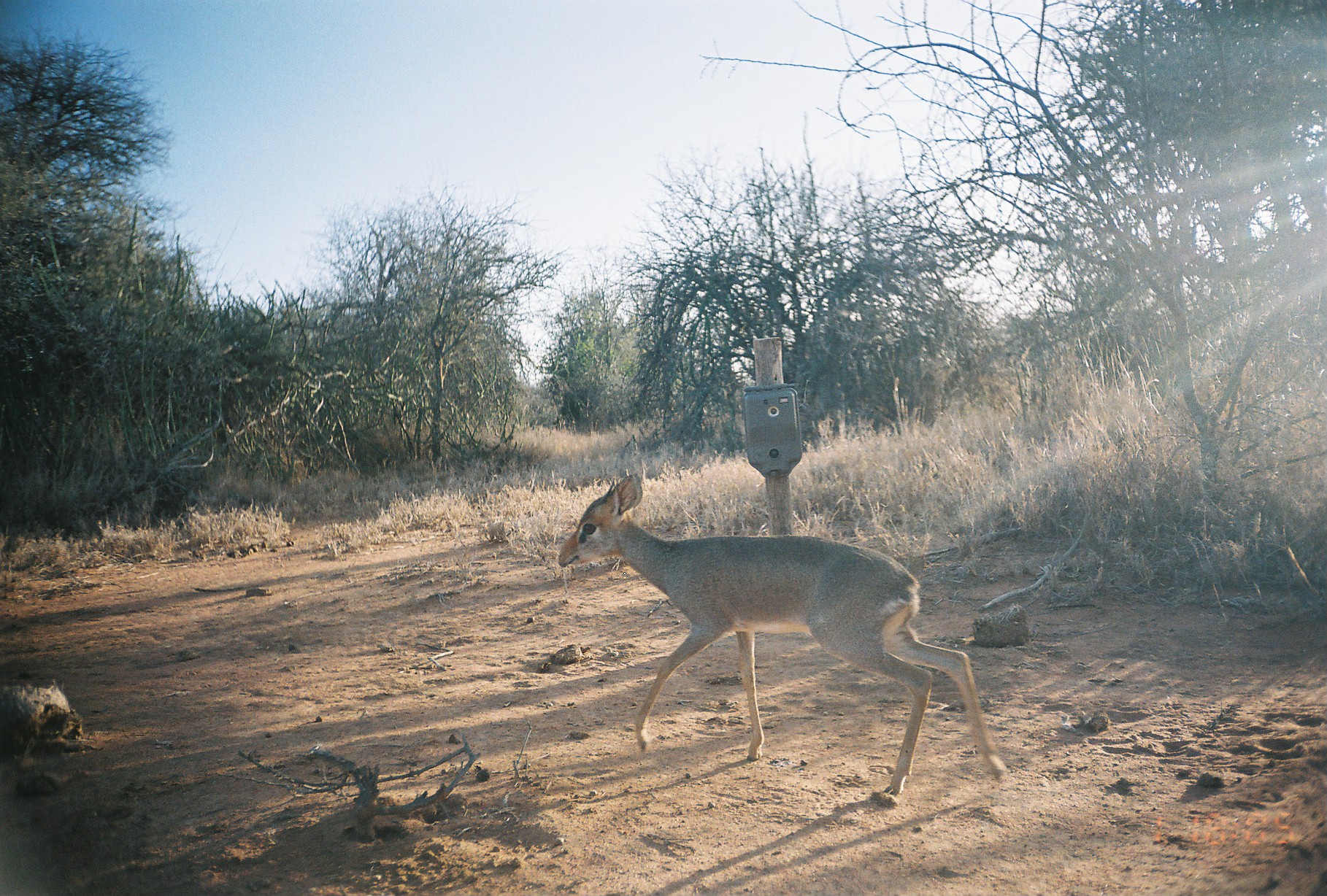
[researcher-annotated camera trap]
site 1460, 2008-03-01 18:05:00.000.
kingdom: Animalia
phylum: Chordata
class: Mammalia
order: Artiodactyla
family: Bovidae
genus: Madoqua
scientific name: Madoqua guentheri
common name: günther's dik-dik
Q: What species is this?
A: Madoqua guentheri (günther's dik-dik).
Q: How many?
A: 1.